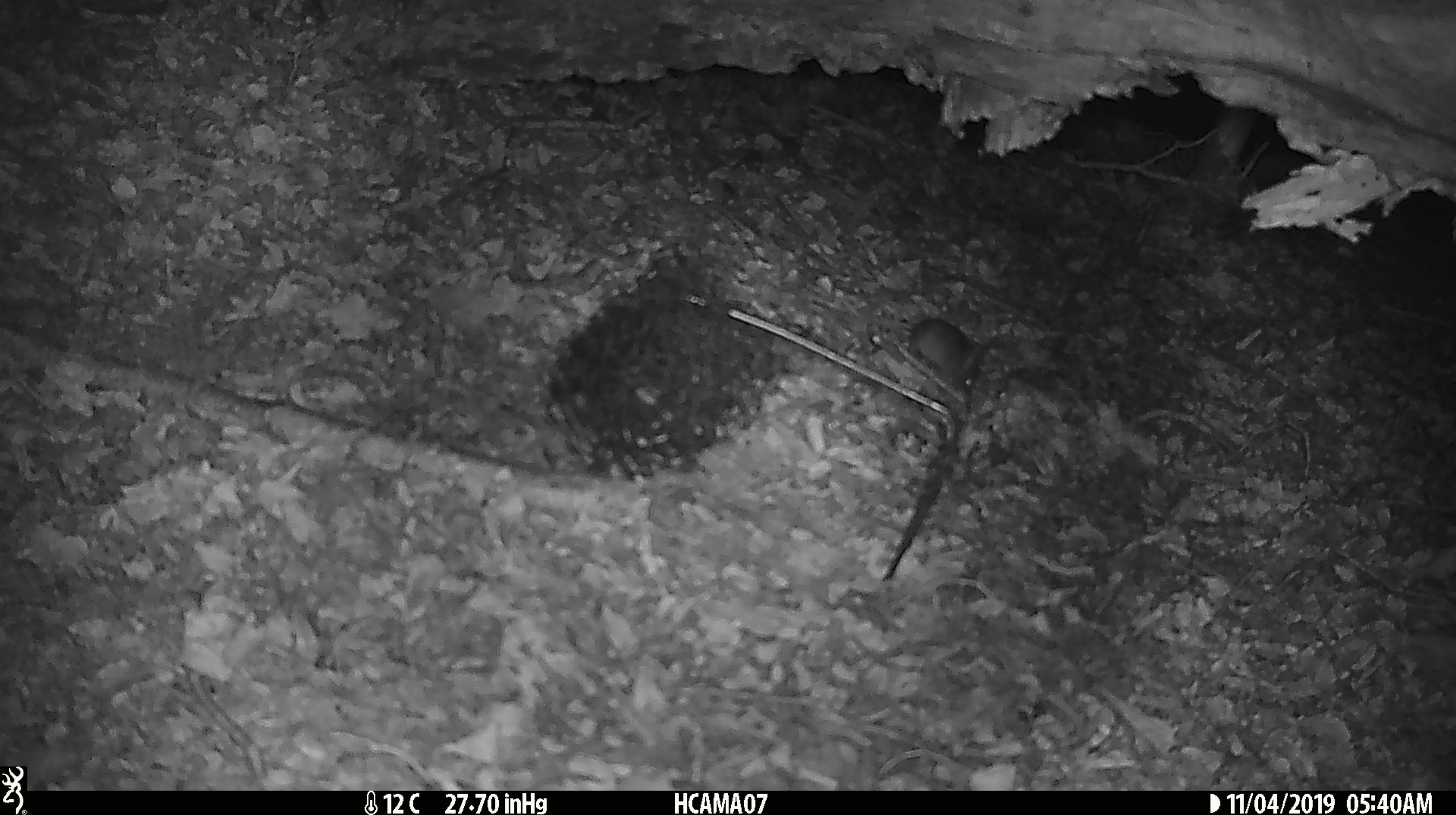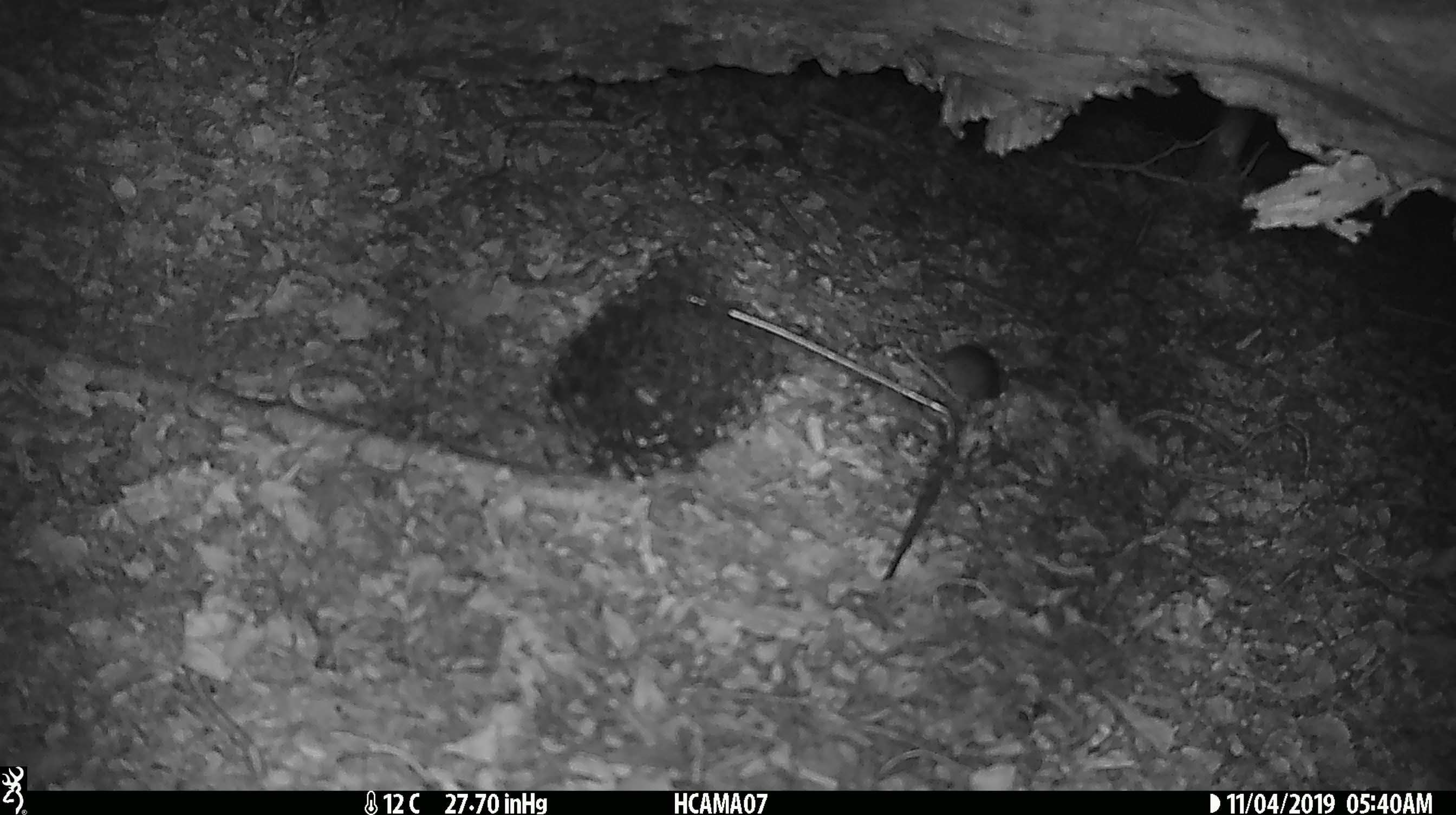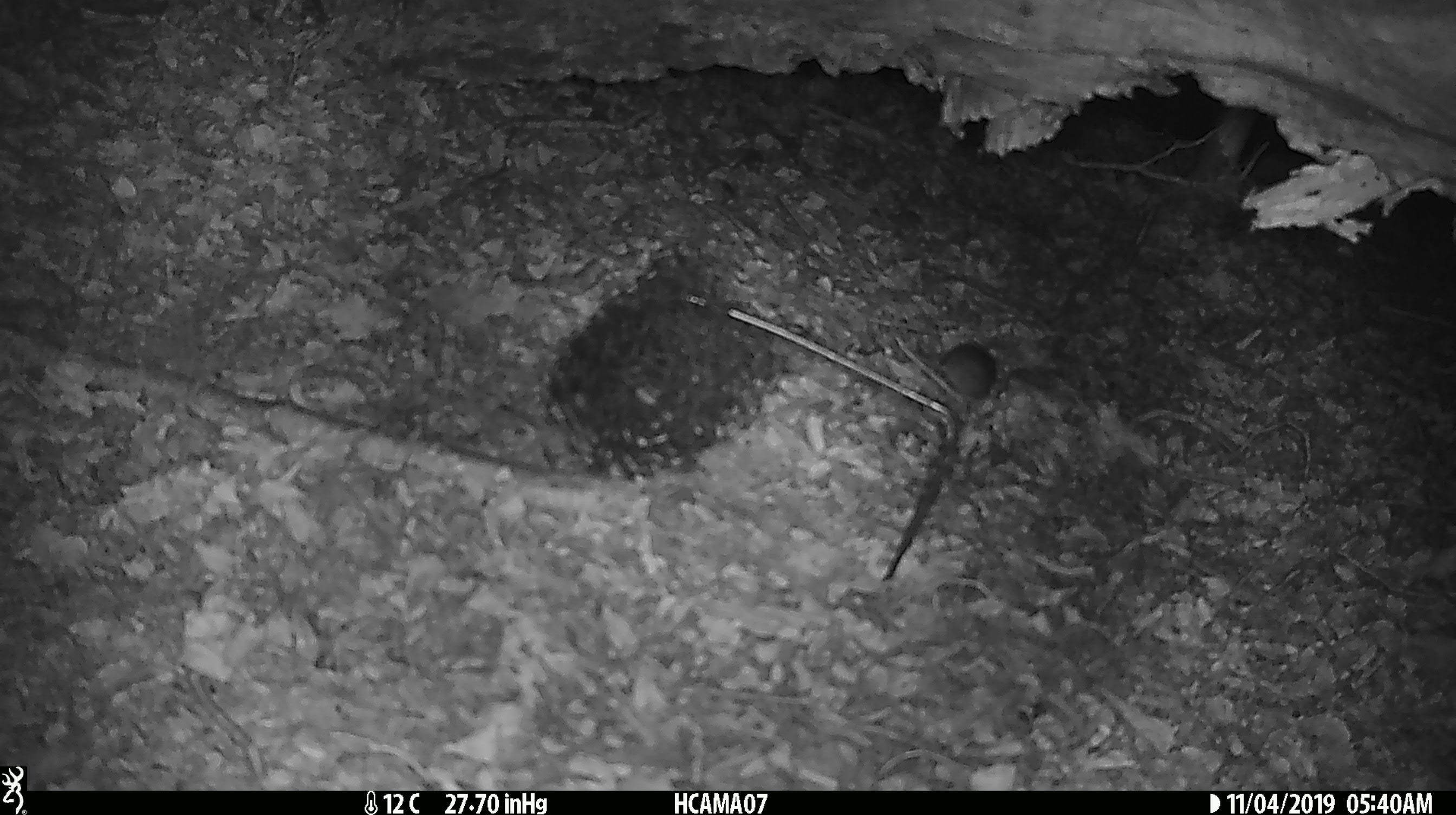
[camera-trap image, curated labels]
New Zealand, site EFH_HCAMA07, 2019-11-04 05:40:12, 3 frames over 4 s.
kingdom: Animalia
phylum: Chordata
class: Mammalia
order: Rodentia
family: Muridae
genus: Mus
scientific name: Mus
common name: mouse